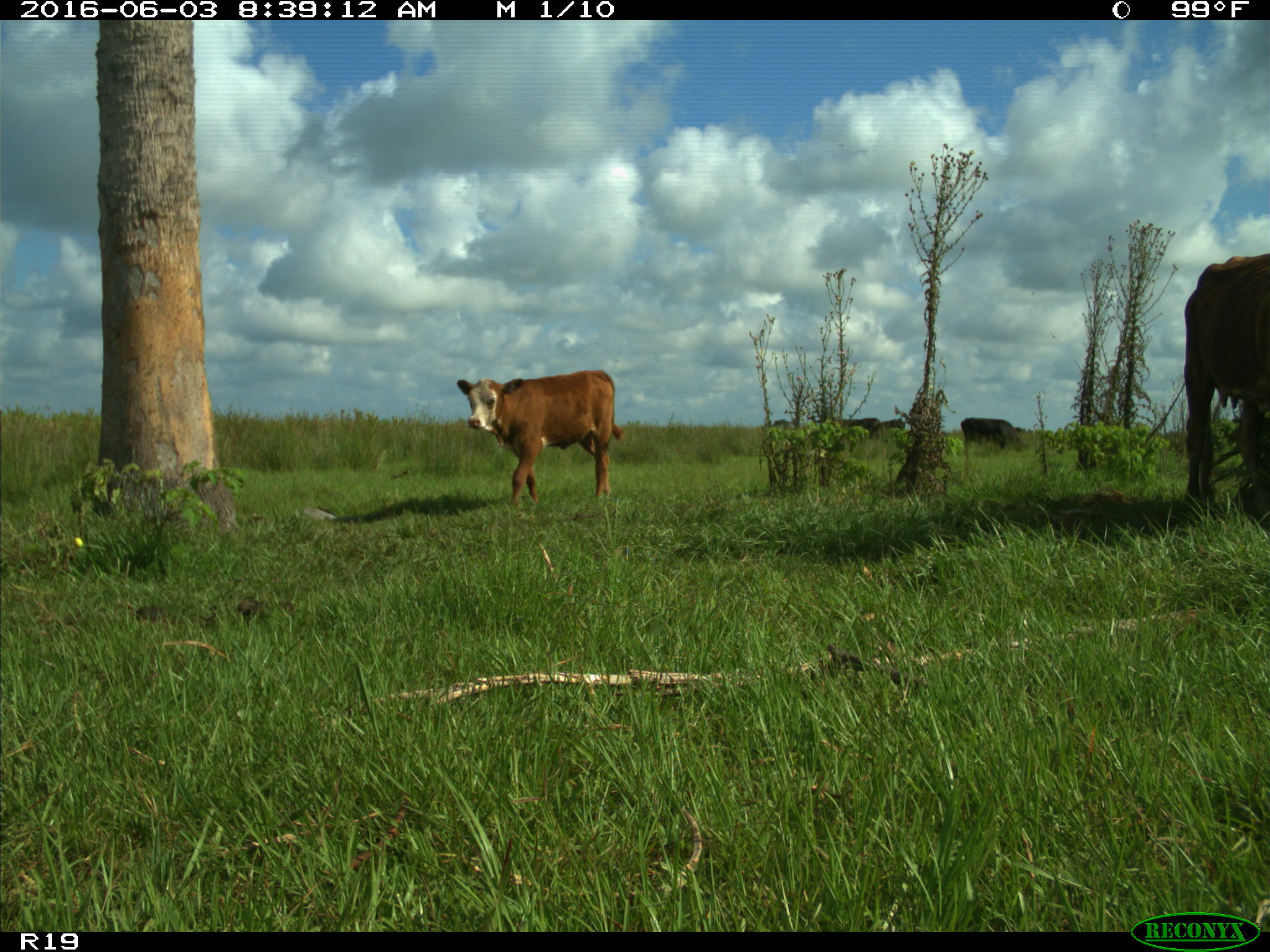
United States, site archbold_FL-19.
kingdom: Animalia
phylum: Chordata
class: Mammalia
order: Artiodactyla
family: Bovidae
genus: Bos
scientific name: Bos taurus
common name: domestic cow